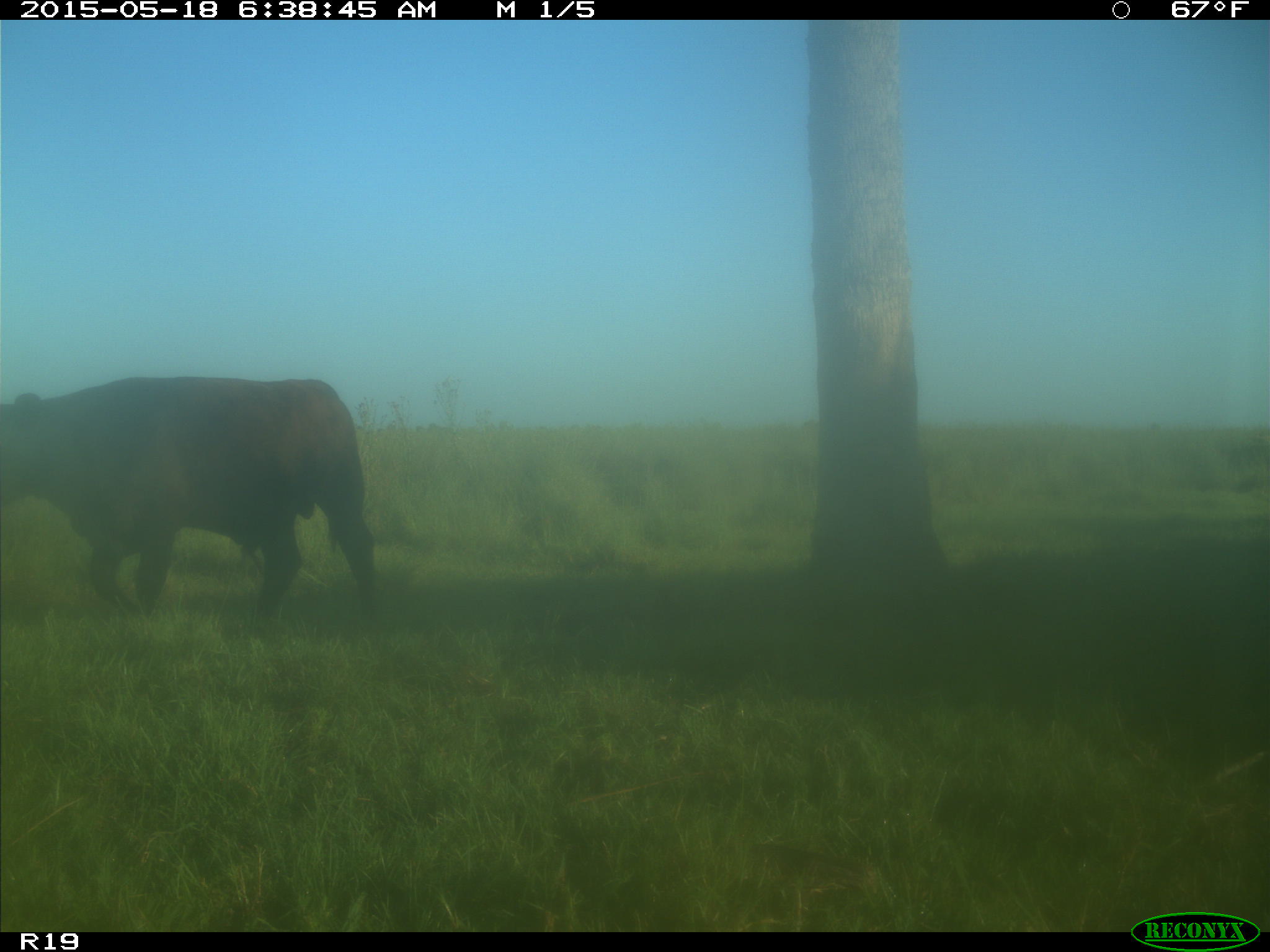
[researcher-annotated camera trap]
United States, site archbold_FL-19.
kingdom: Animalia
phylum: Chordata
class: Mammalia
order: Artiodactyla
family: Bovidae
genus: Bos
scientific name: Bos taurus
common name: domestic cow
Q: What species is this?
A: Bos taurus (domestic cow).